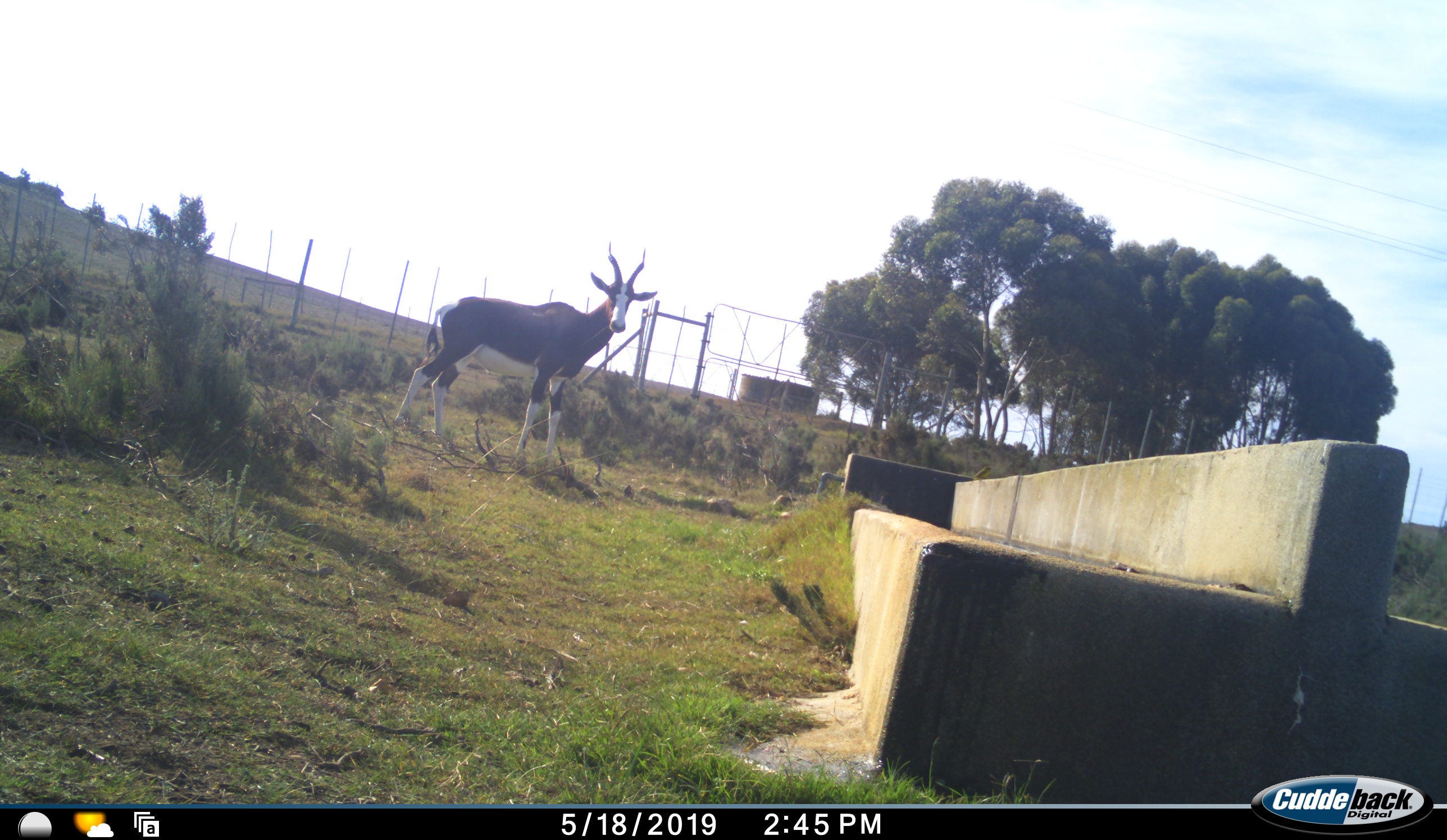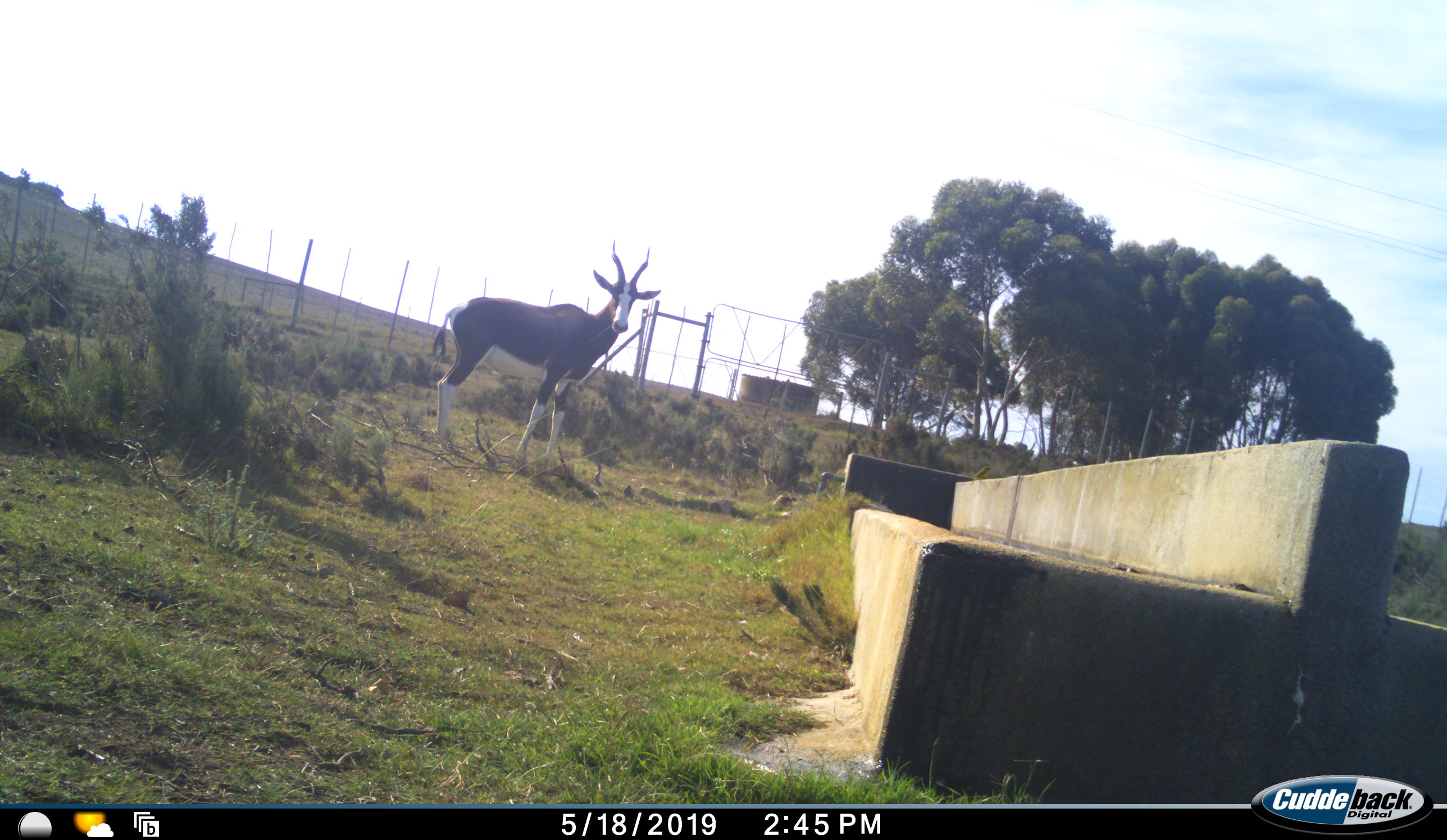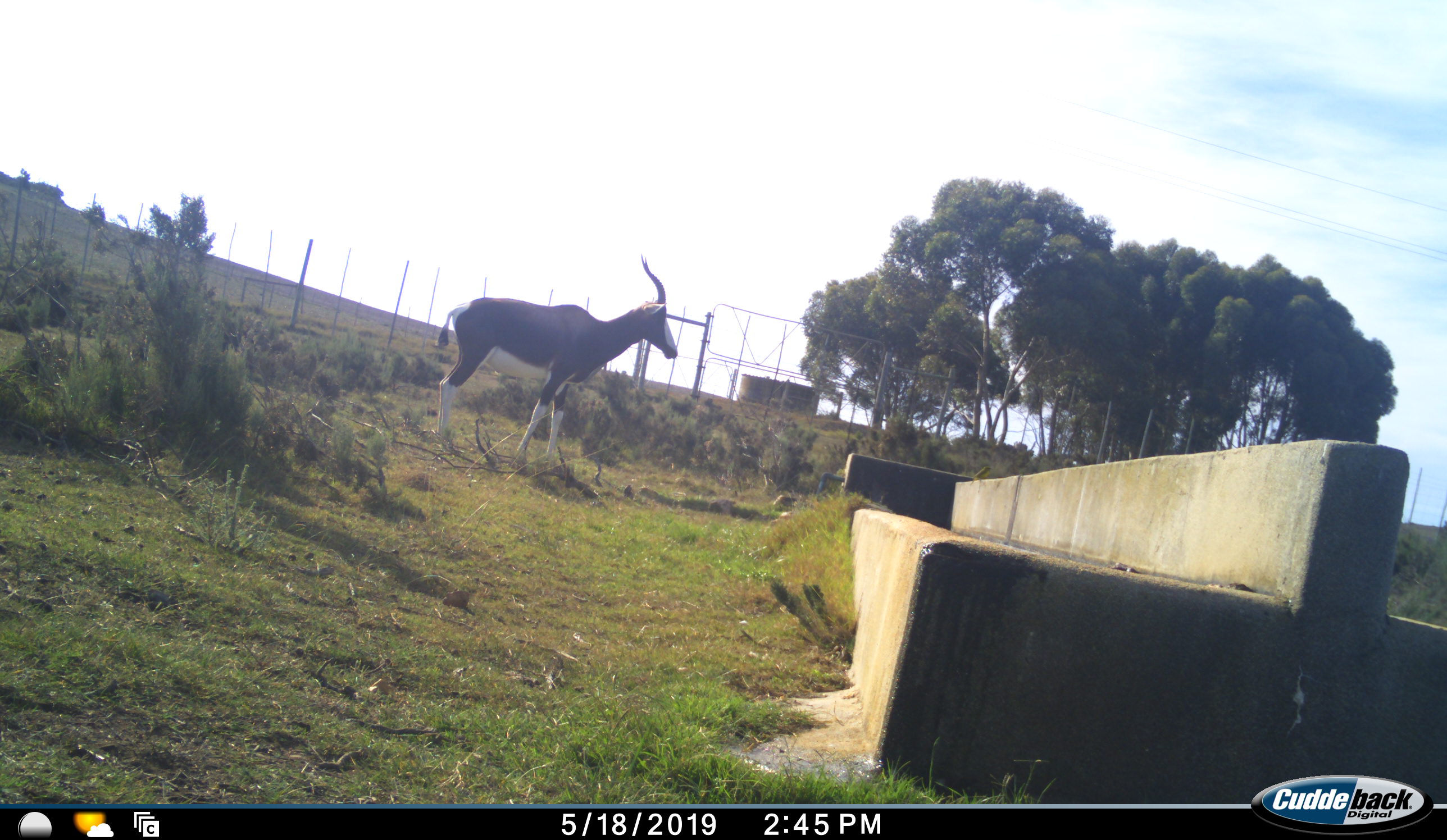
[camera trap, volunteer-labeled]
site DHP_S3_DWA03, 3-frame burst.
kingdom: Animalia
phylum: Chordata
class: Mammalia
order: Artiodactyla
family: Bovidae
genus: Damaliscus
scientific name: Damaliscus pygargus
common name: bontebok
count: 1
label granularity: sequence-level